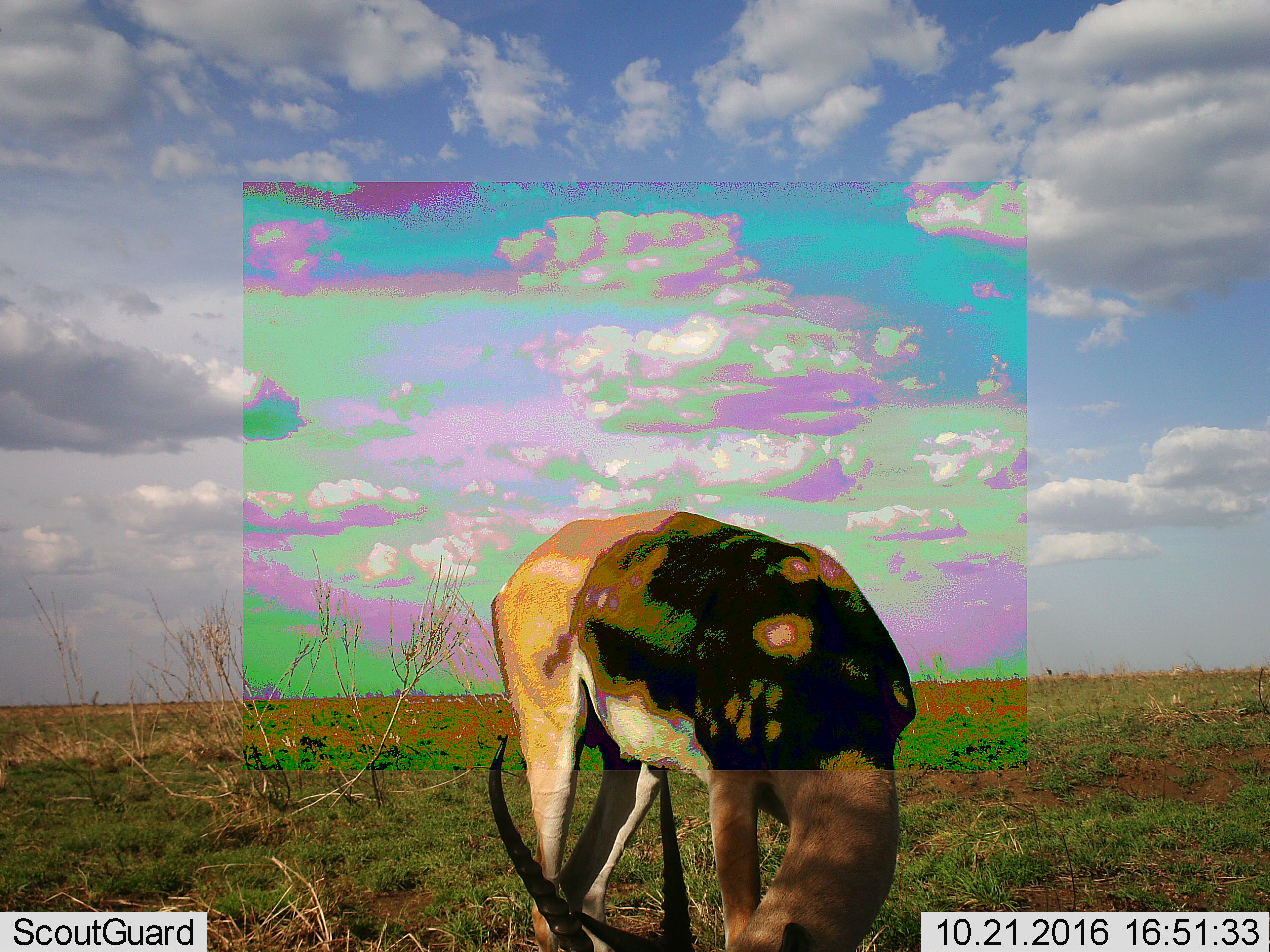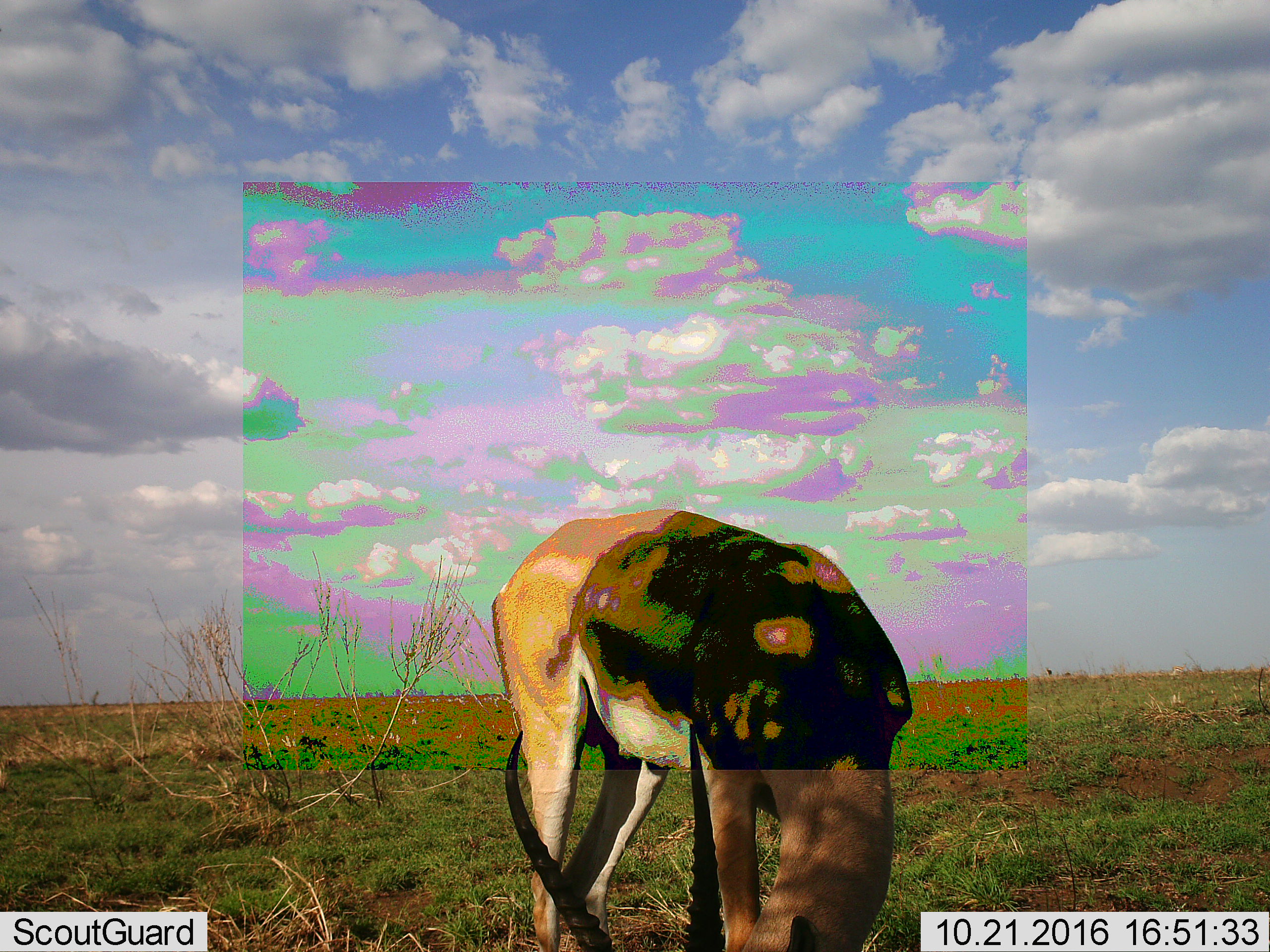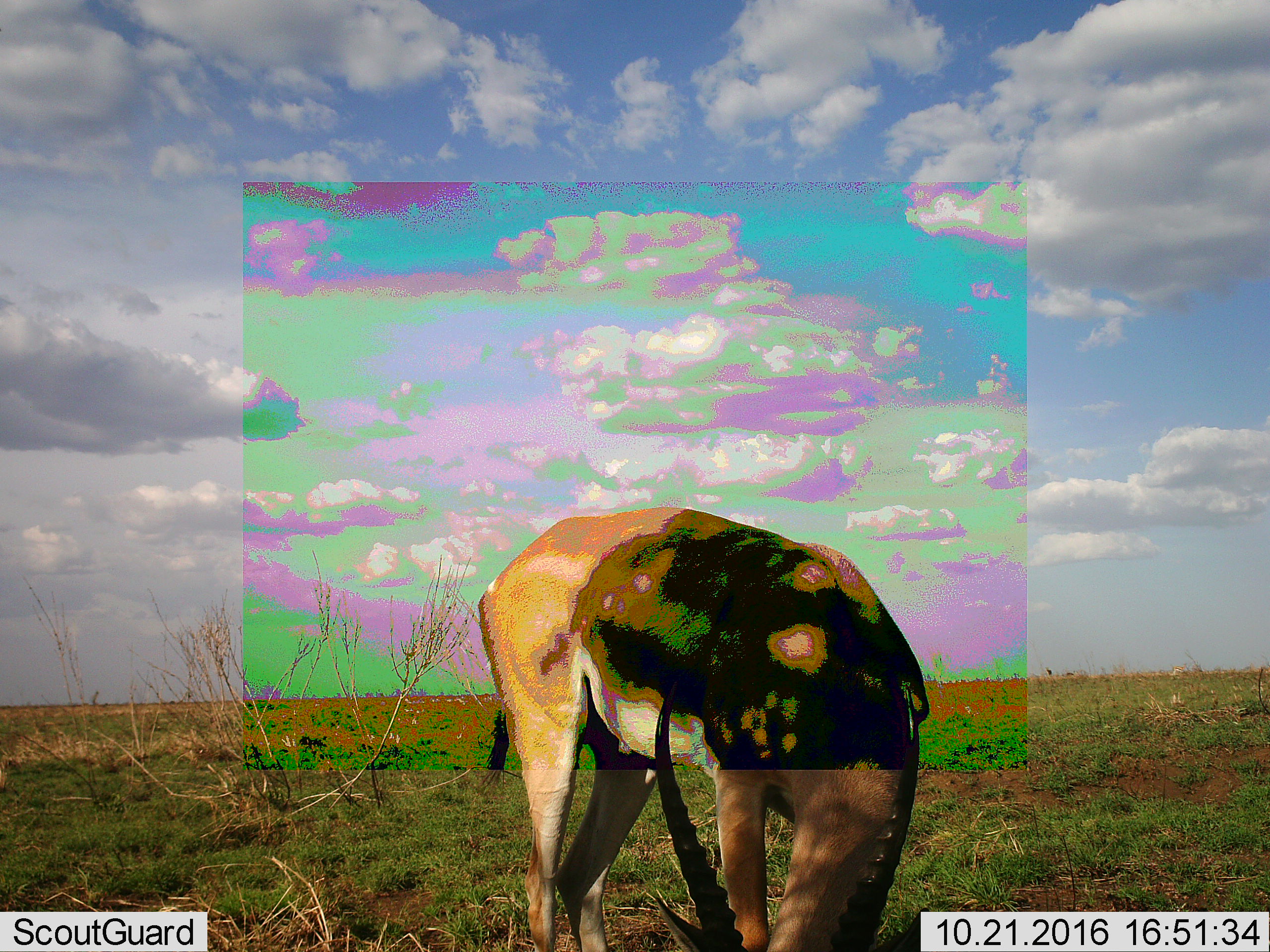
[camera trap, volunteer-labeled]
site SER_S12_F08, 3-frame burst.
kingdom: Animalia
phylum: Chordata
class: Mammalia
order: Artiodactyla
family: Bovidae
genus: Eudorcas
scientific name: Eudorcas thomsonii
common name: thomson's gazelle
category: gazellethomsons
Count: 2.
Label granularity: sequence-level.